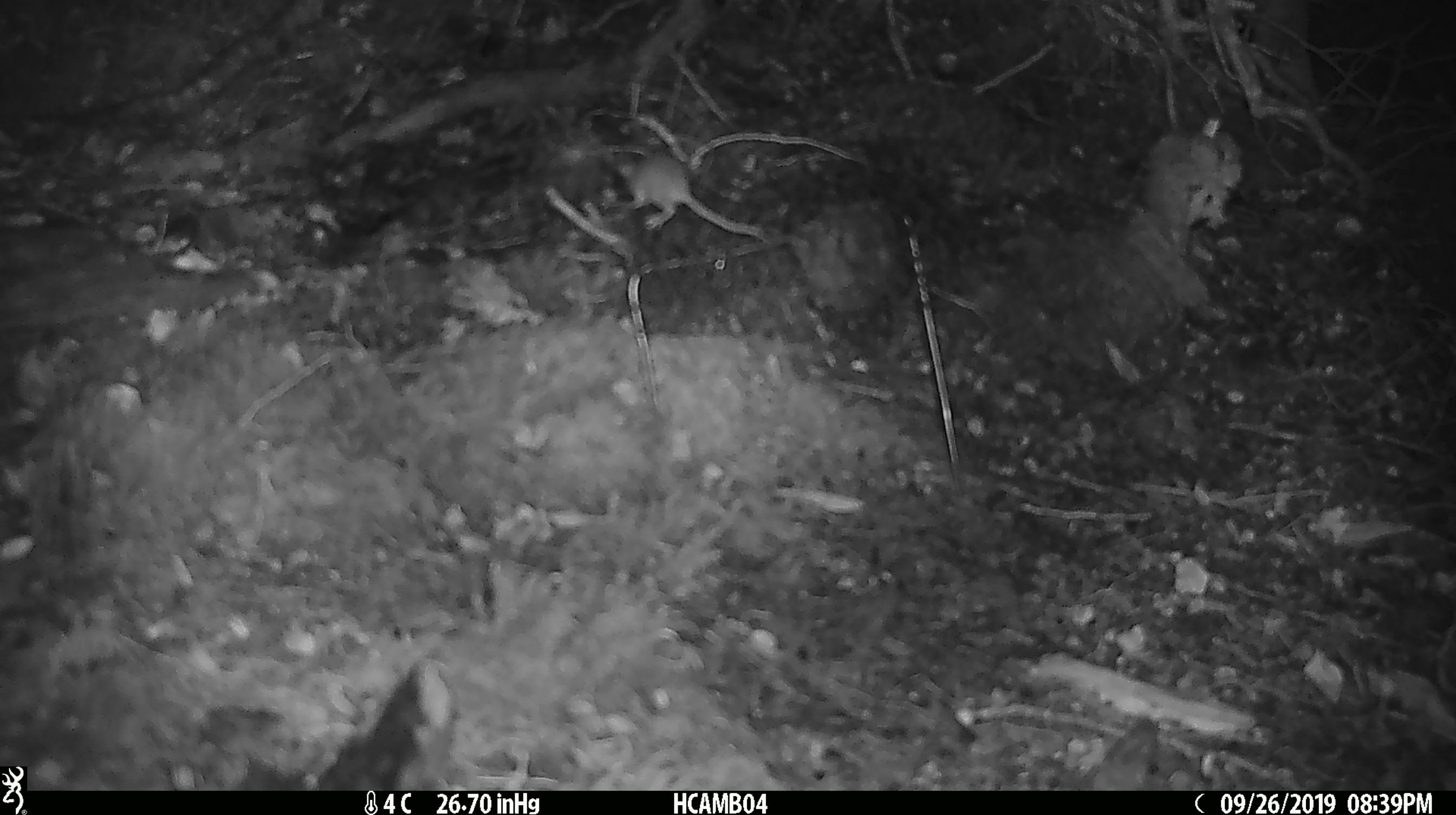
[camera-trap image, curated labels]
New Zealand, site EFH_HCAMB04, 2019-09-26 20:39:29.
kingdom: Animalia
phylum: Chordata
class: Mammalia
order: Rodentia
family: Muridae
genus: Mus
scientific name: Mus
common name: mouse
Mouse (Mus).